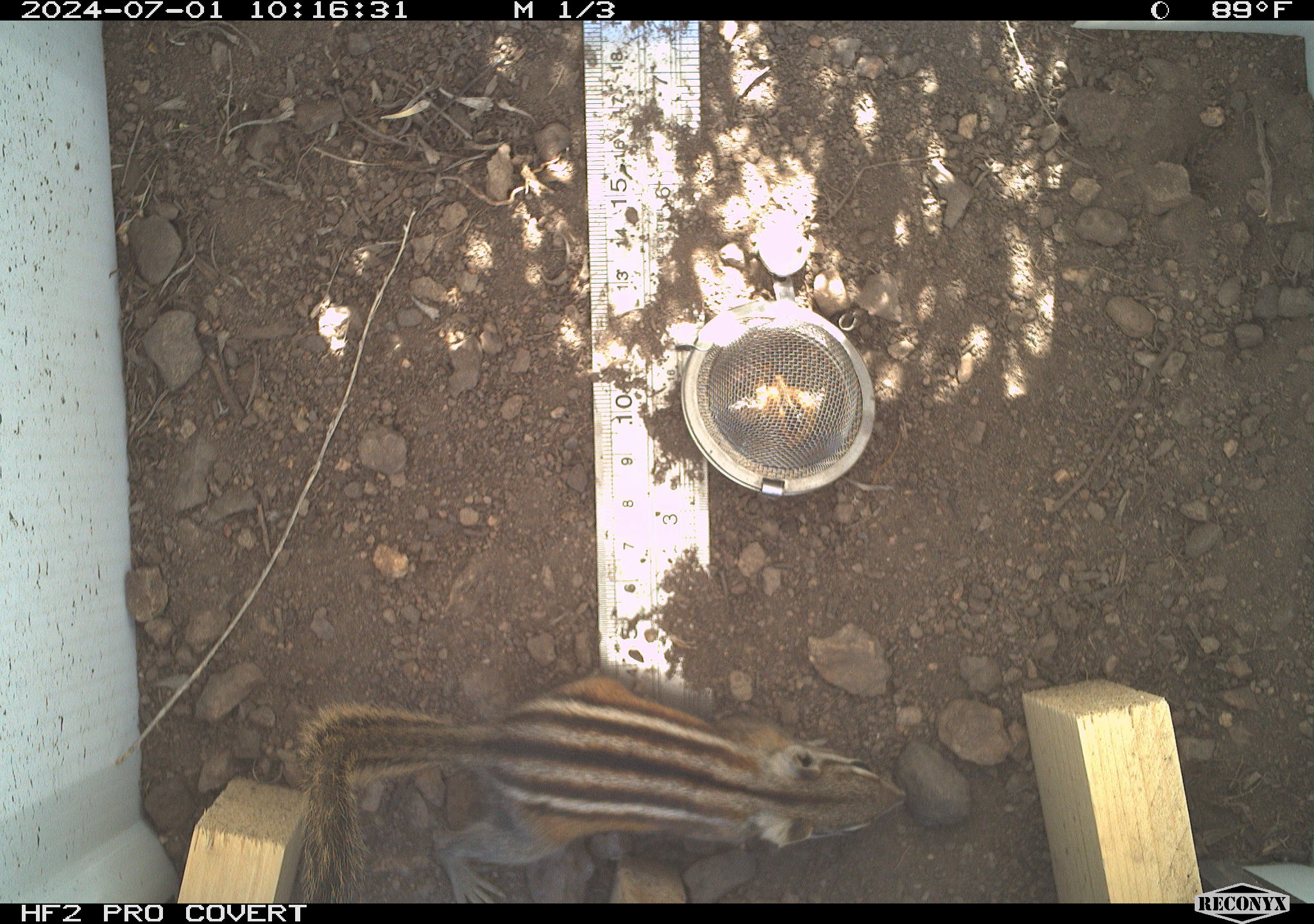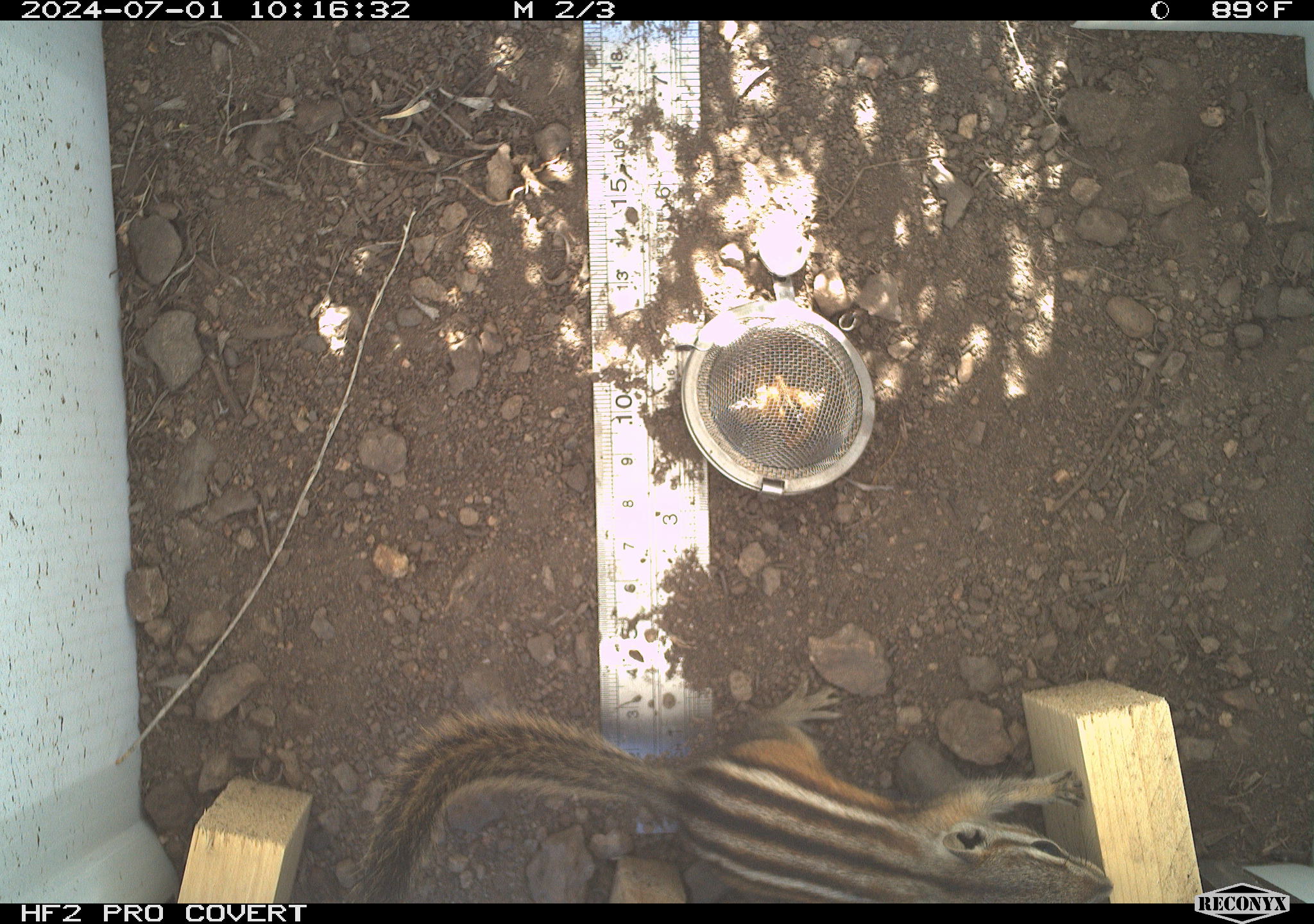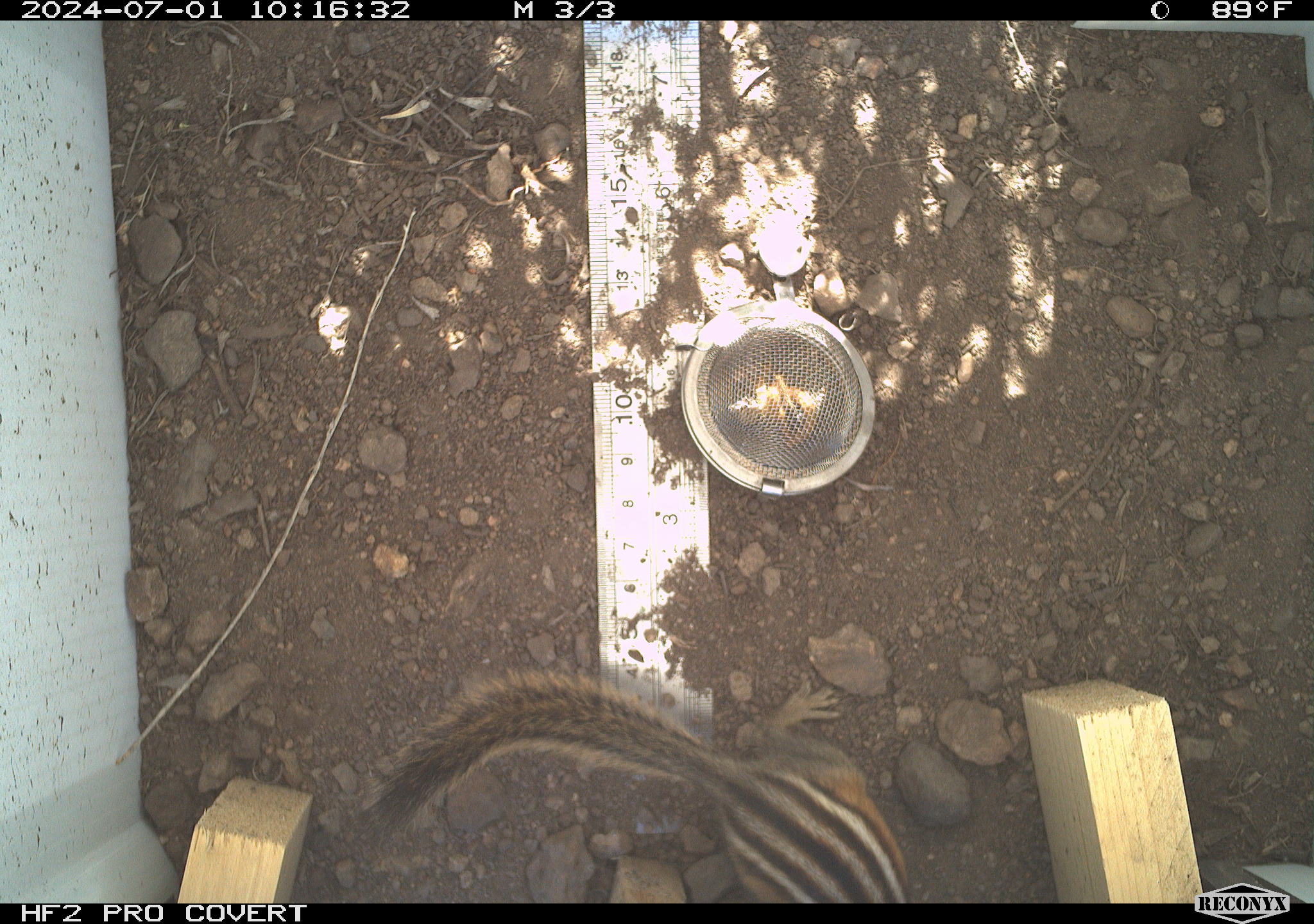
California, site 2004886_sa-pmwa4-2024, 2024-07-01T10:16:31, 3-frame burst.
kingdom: Animalia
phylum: Chordata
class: Mammalia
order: Rodentia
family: Sciuridae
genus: Neotamias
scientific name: Neotamias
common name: western chipmunks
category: neotamias species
Neotamias species (western chipmunks) (Neotamias).